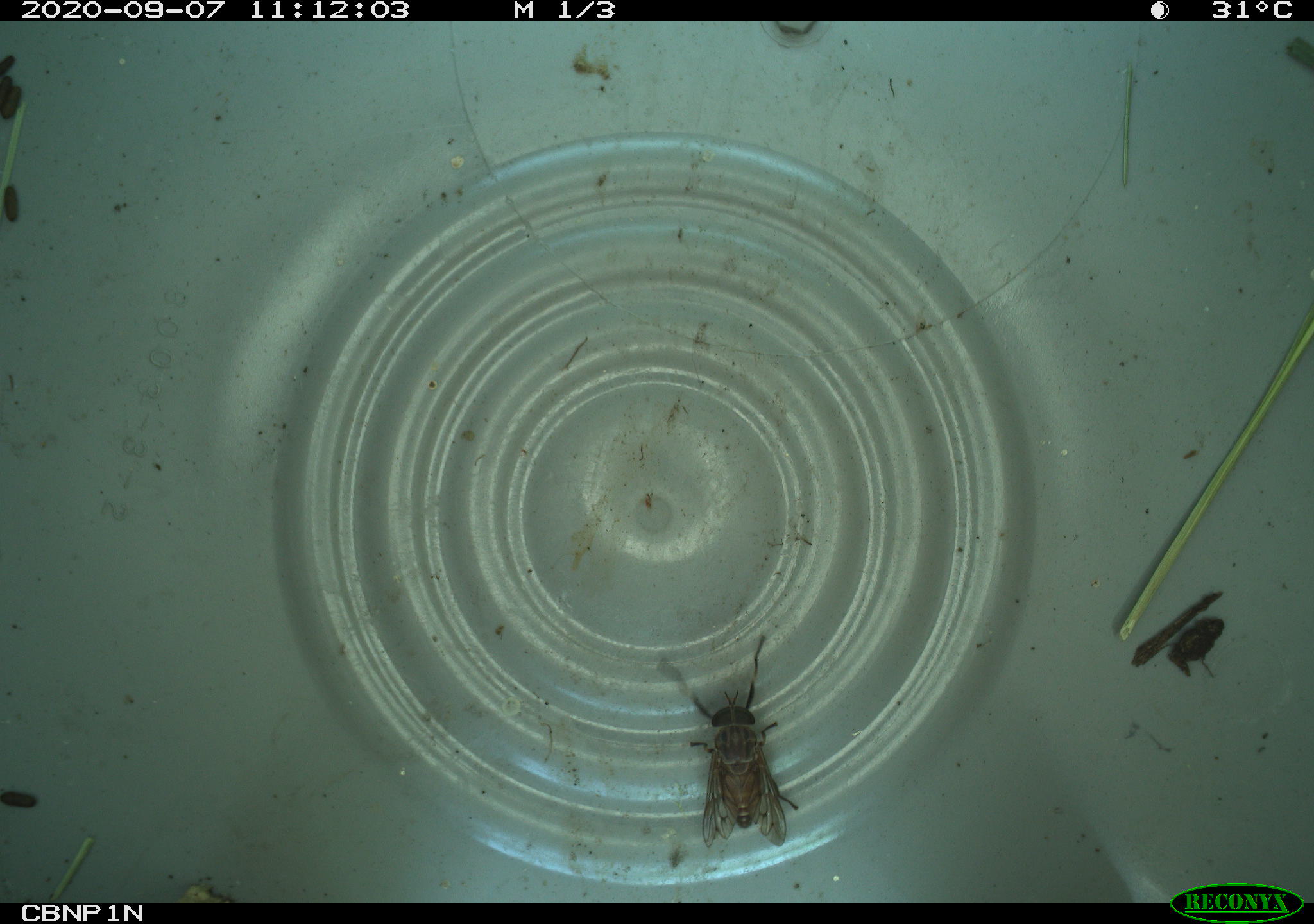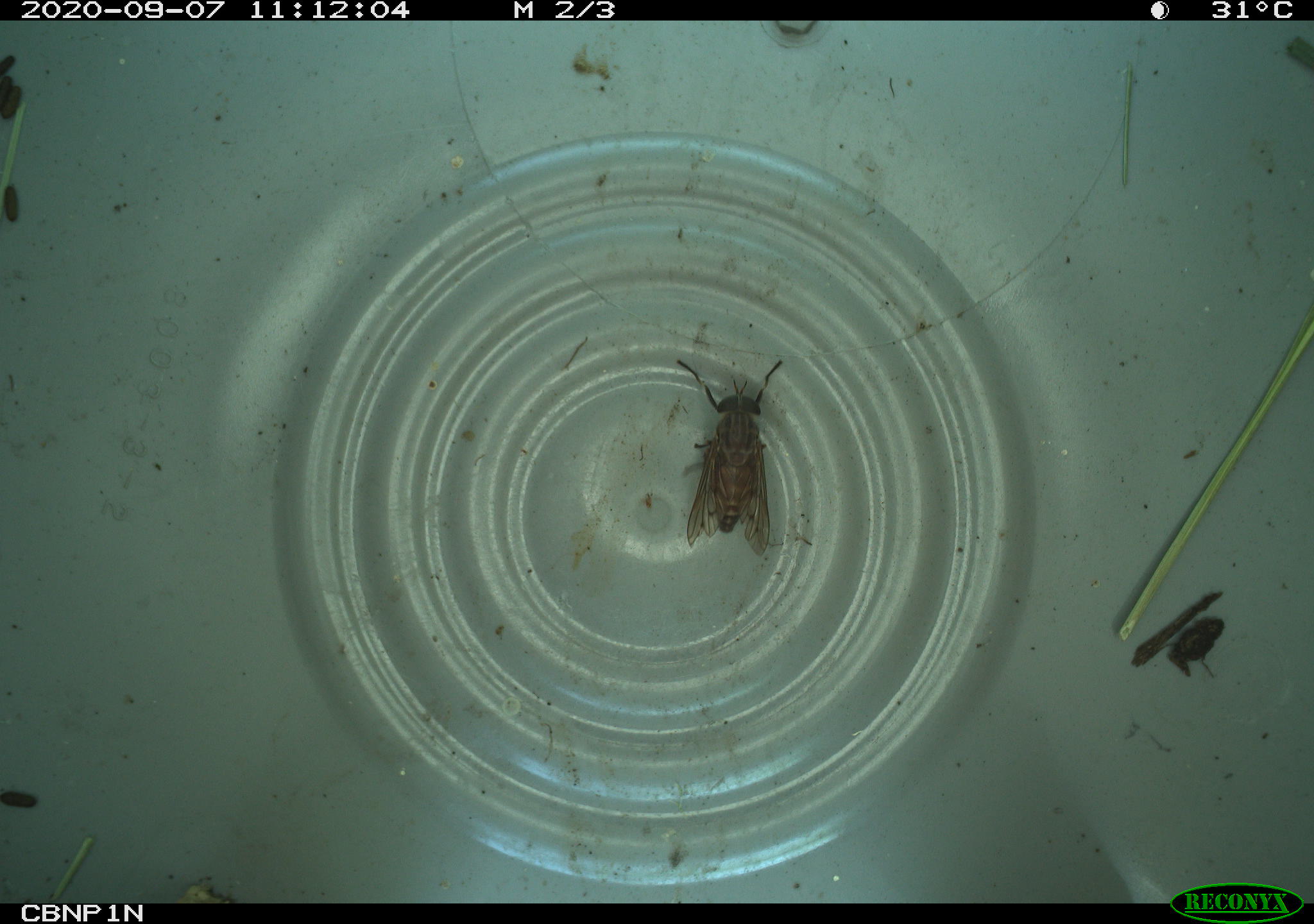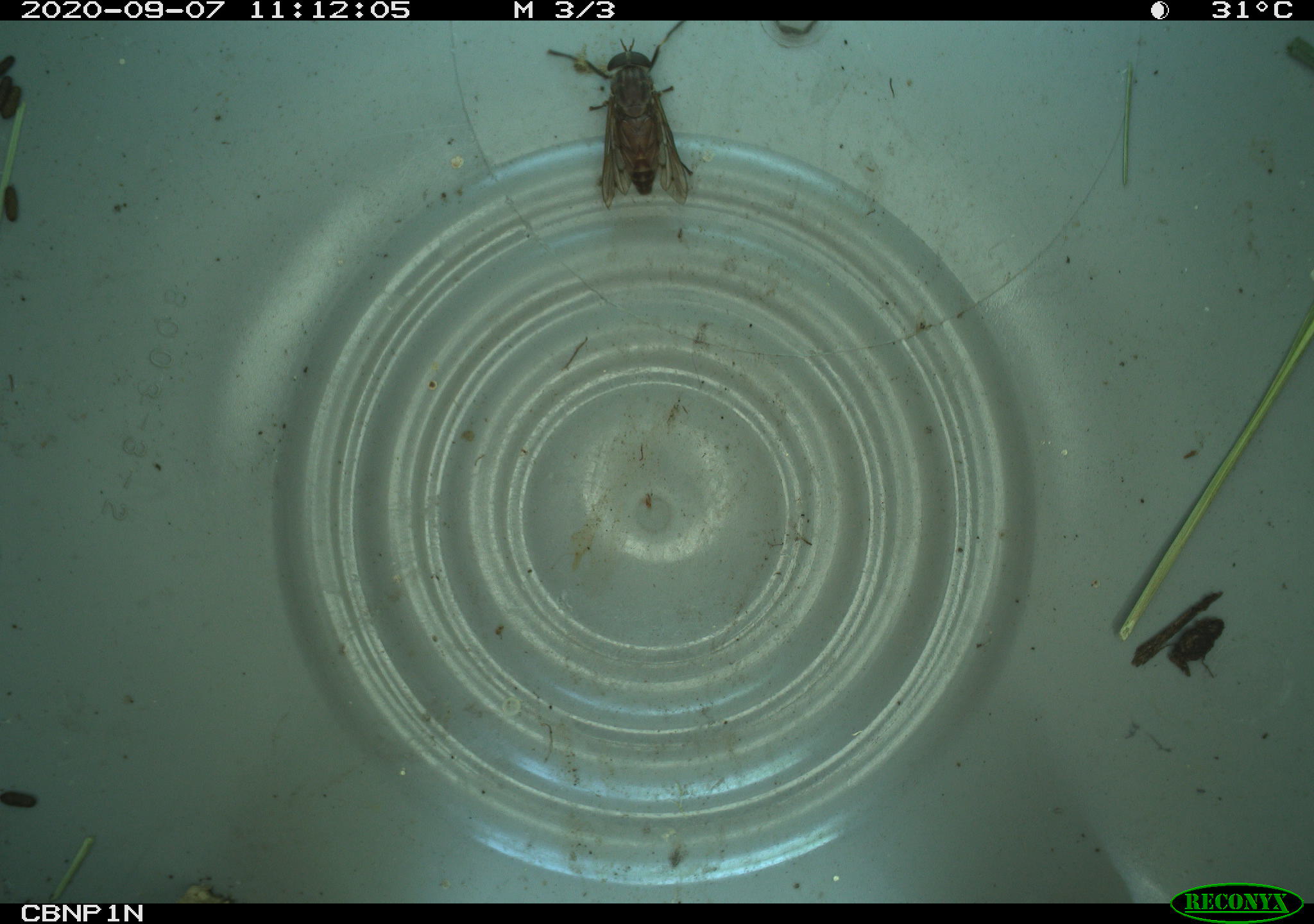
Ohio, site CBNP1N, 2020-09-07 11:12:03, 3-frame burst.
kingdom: Animalia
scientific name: Animalia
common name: animal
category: invertebrate